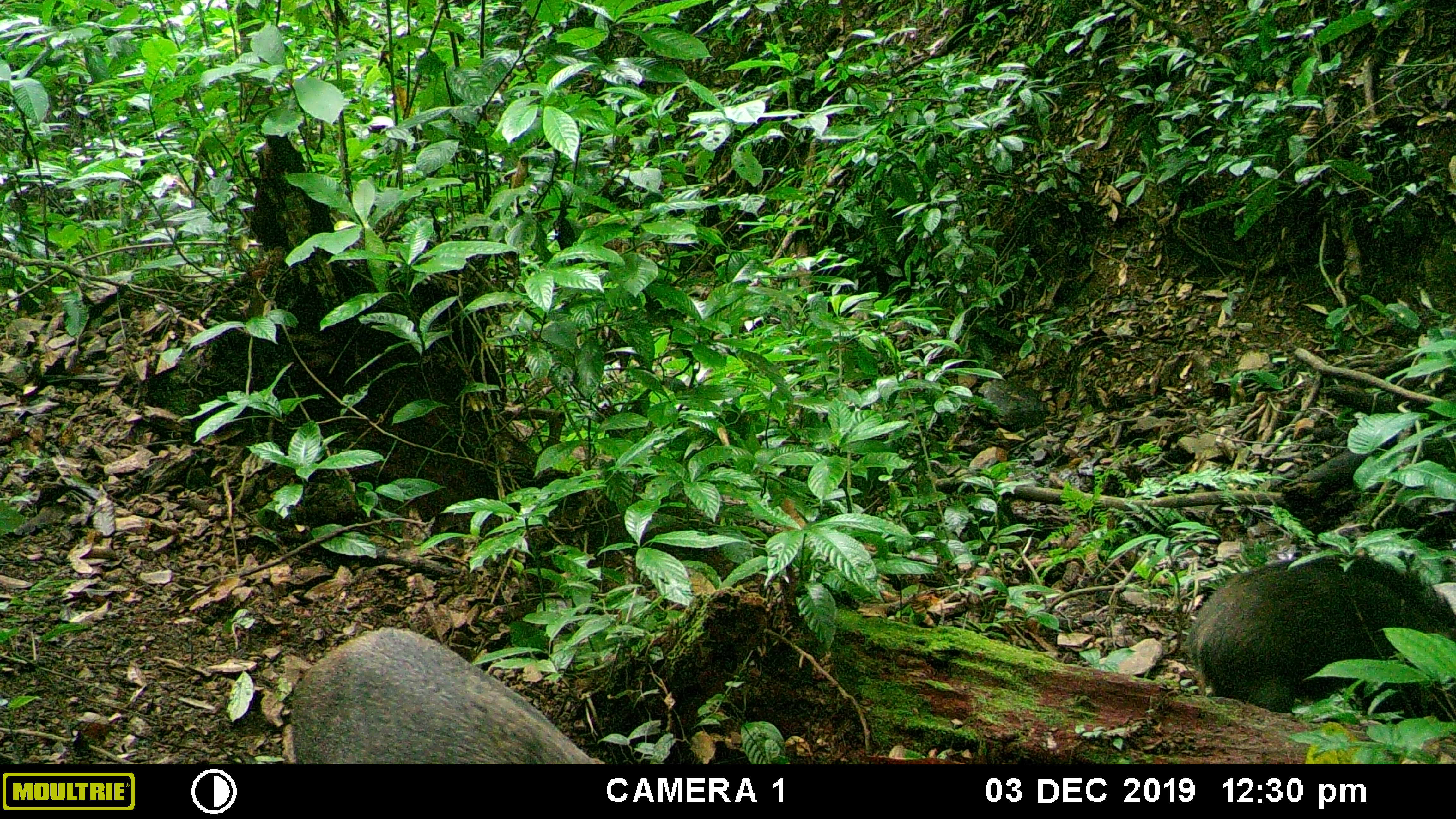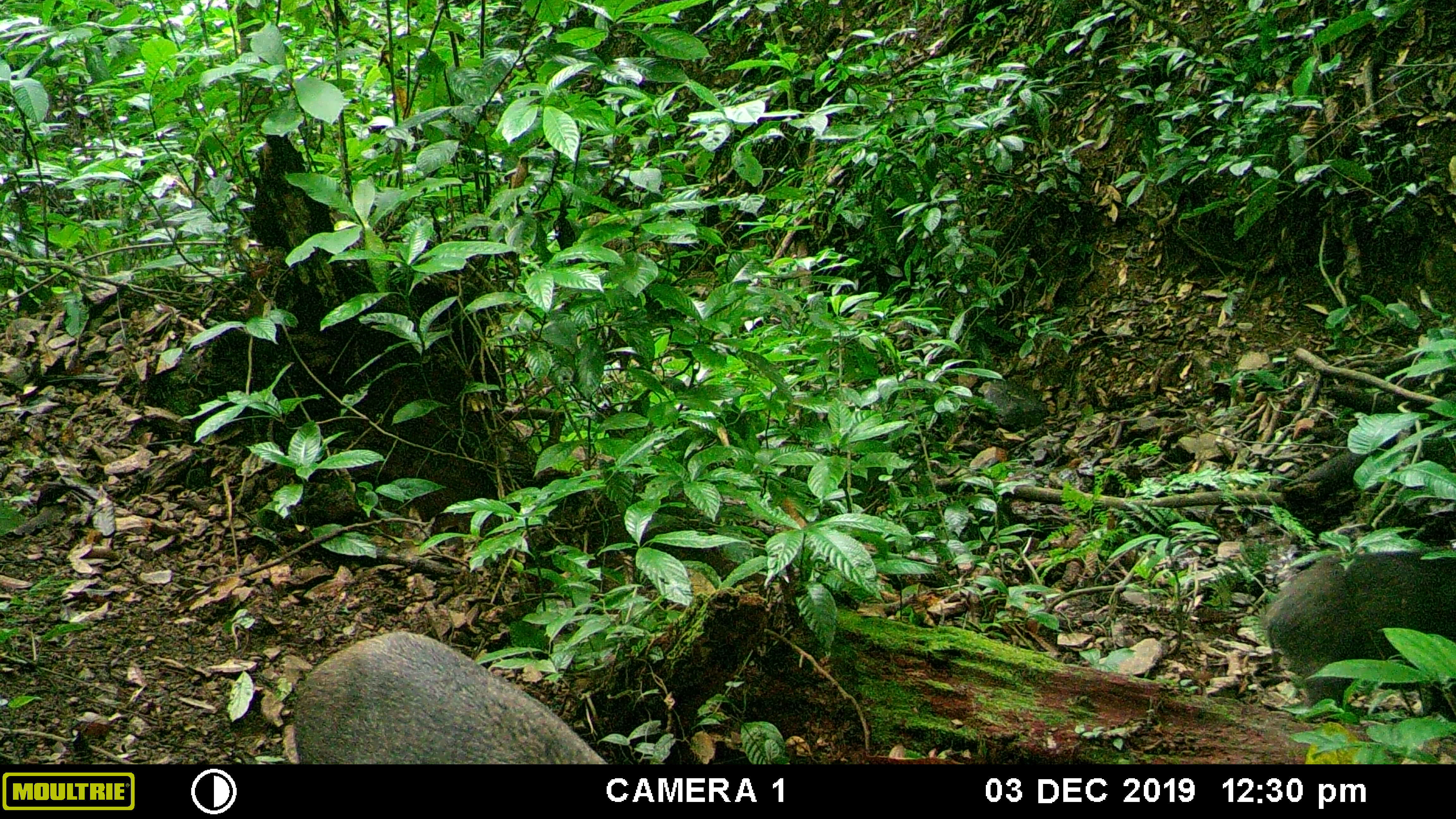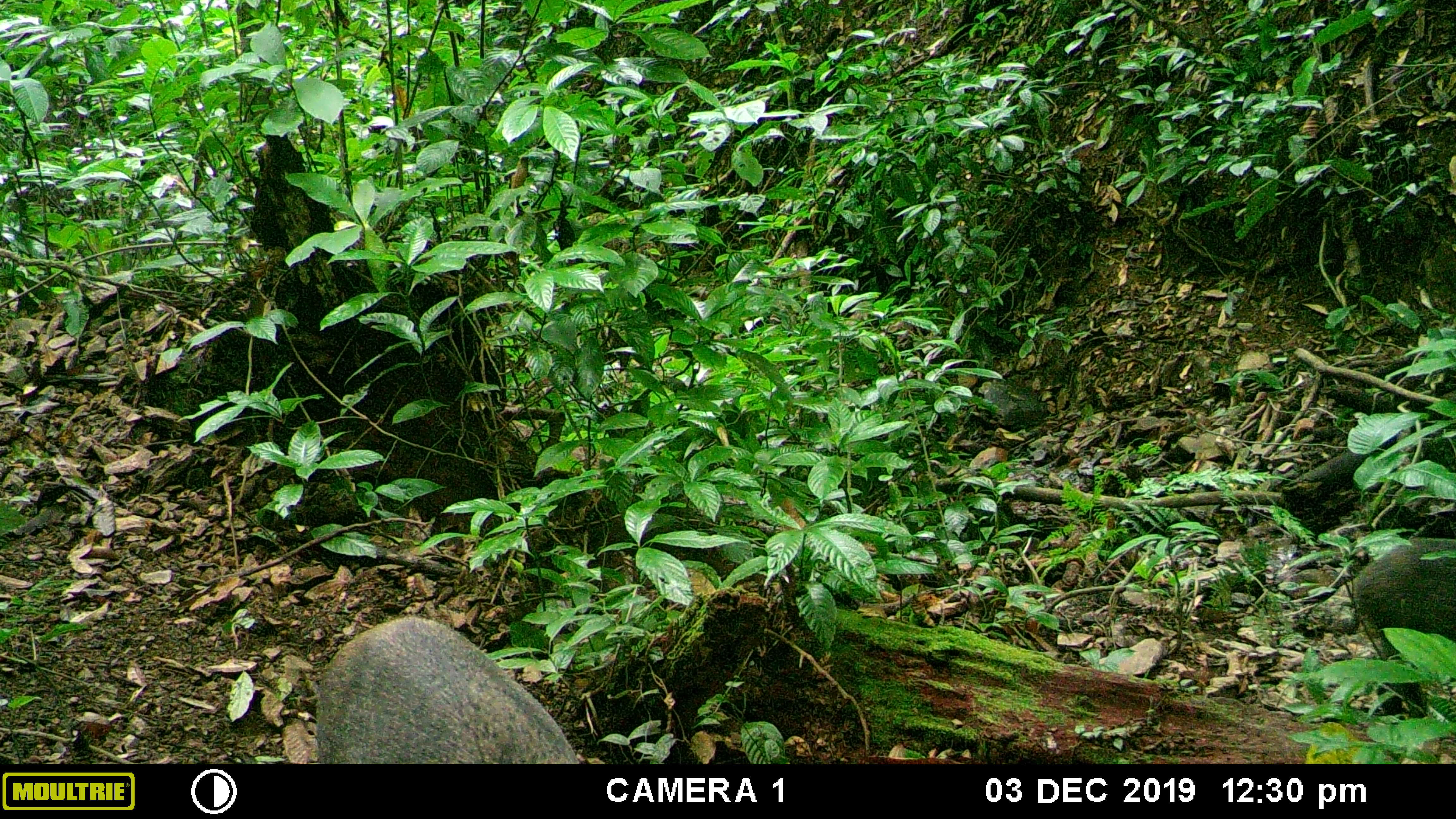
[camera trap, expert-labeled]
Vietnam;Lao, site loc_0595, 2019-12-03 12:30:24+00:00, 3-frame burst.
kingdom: Animalia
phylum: Chordata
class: Mammalia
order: Artiodactyla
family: Suidae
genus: Sus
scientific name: Sus scrofa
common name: eurasian wild pig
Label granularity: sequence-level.